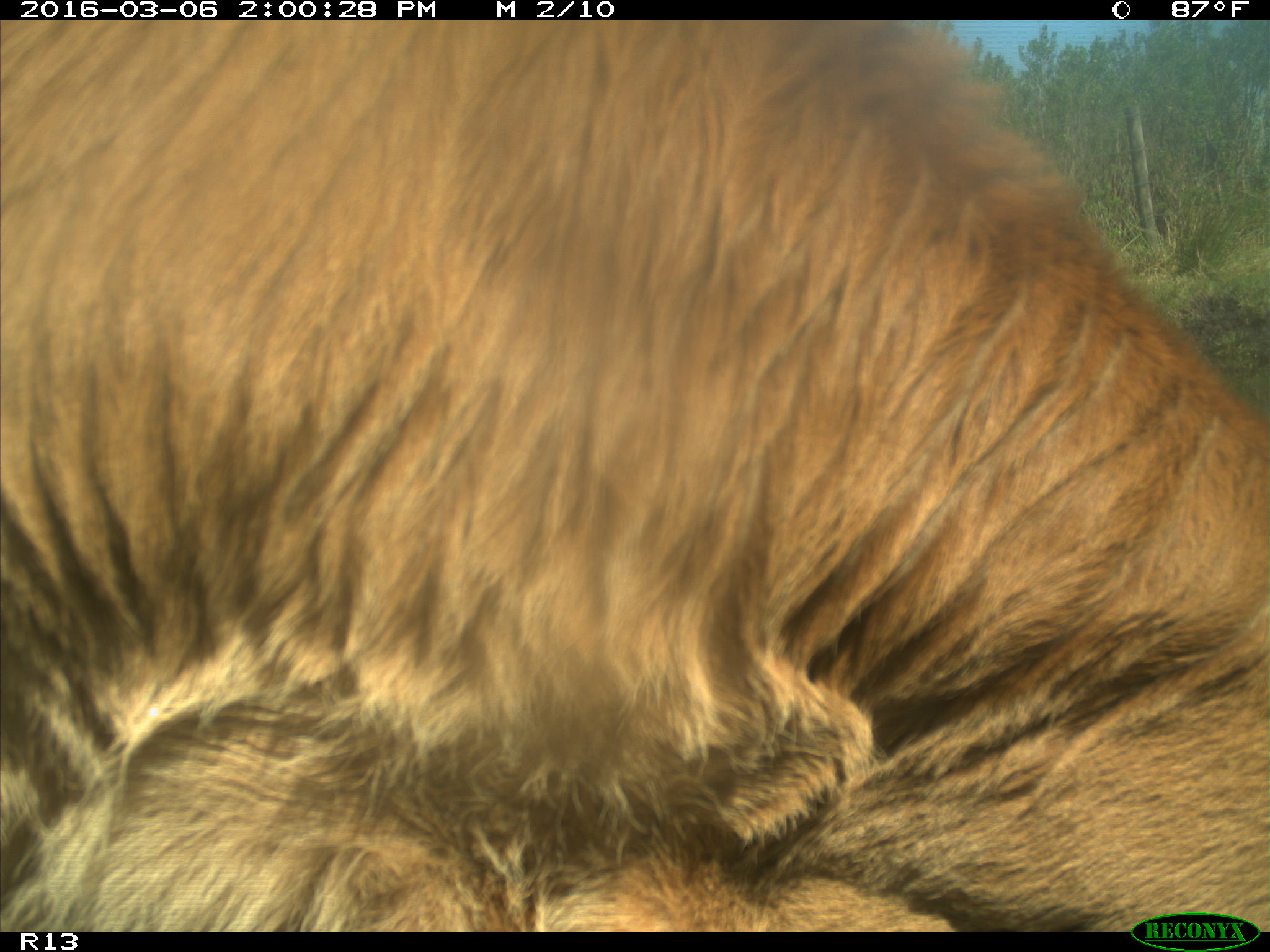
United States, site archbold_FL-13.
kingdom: Animalia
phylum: Chordata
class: Mammalia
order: Artiodactyla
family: Bovidae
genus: Bos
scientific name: Bos taurus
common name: domestic cow